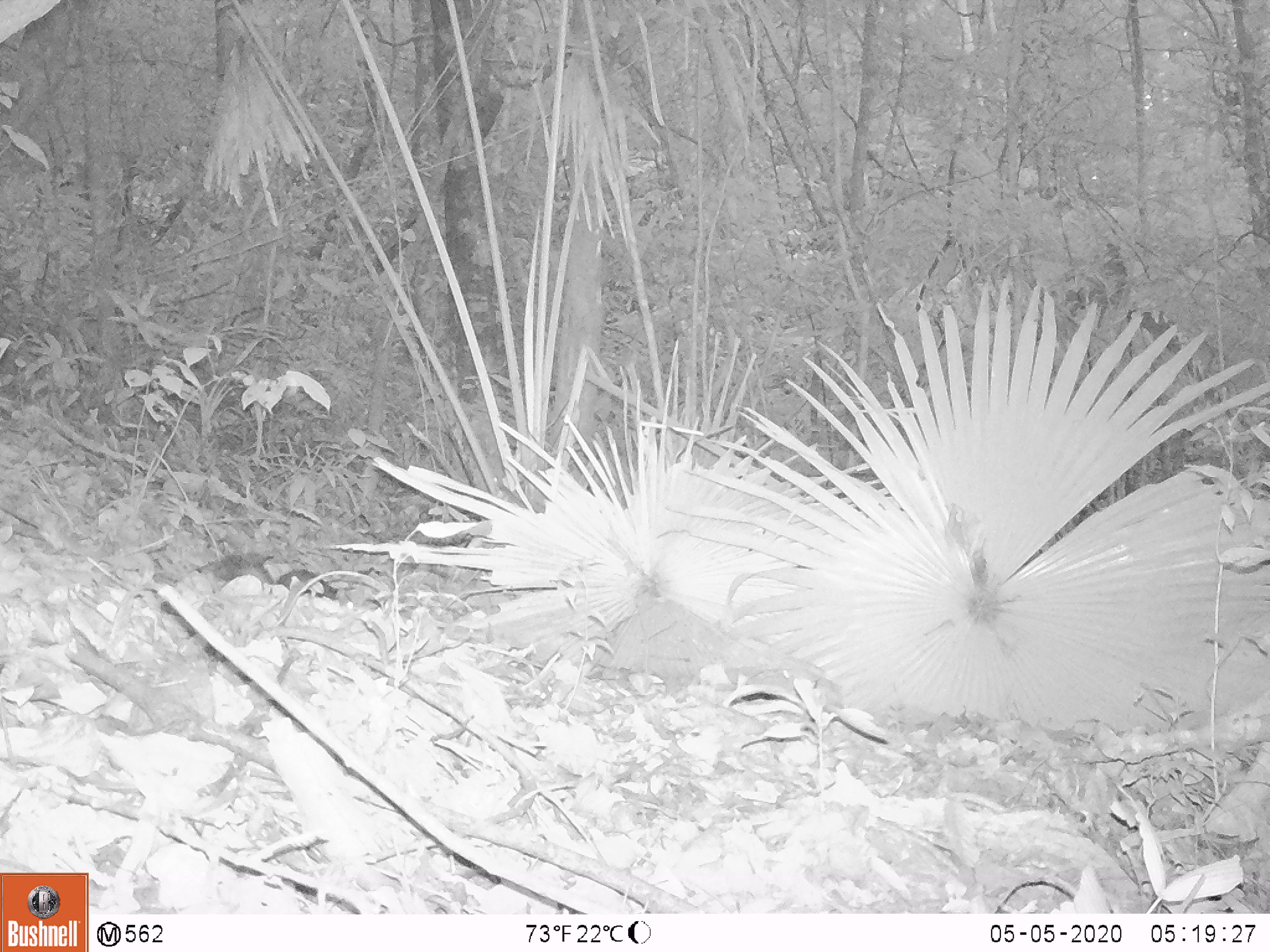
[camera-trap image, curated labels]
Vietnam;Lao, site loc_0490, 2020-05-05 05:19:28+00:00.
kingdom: Animalia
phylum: Chordata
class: Mammalia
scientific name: Mammalia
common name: mammal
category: unidentified small mammal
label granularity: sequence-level